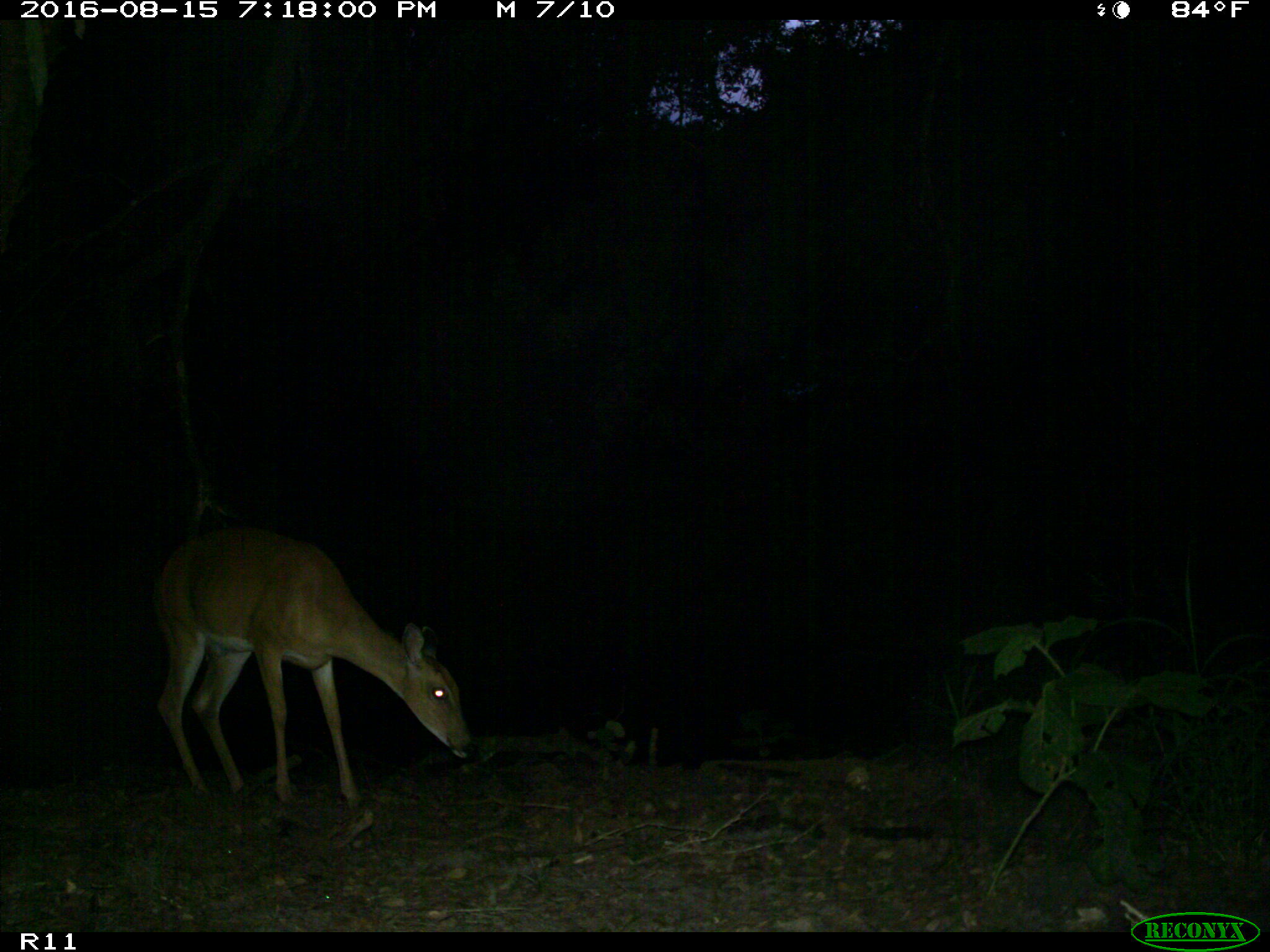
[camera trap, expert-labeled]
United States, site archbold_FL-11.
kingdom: Animalia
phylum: Chordata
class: Mammalia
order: Artiodactyla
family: Cervidae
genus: Odocoileus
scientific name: Odocoileus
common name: deer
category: unidentified deer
Unidentified deer (deer) (Odocoileus).